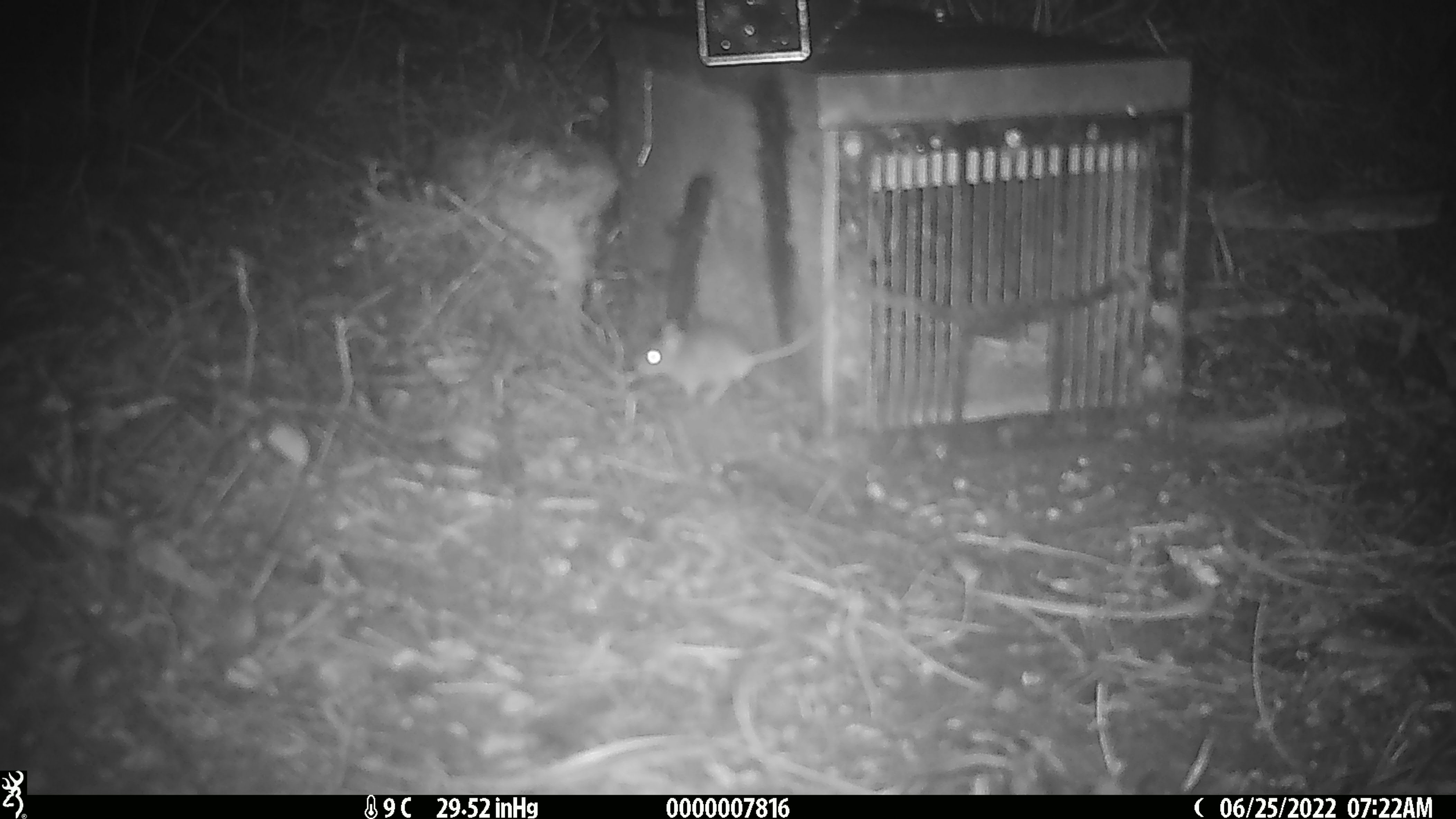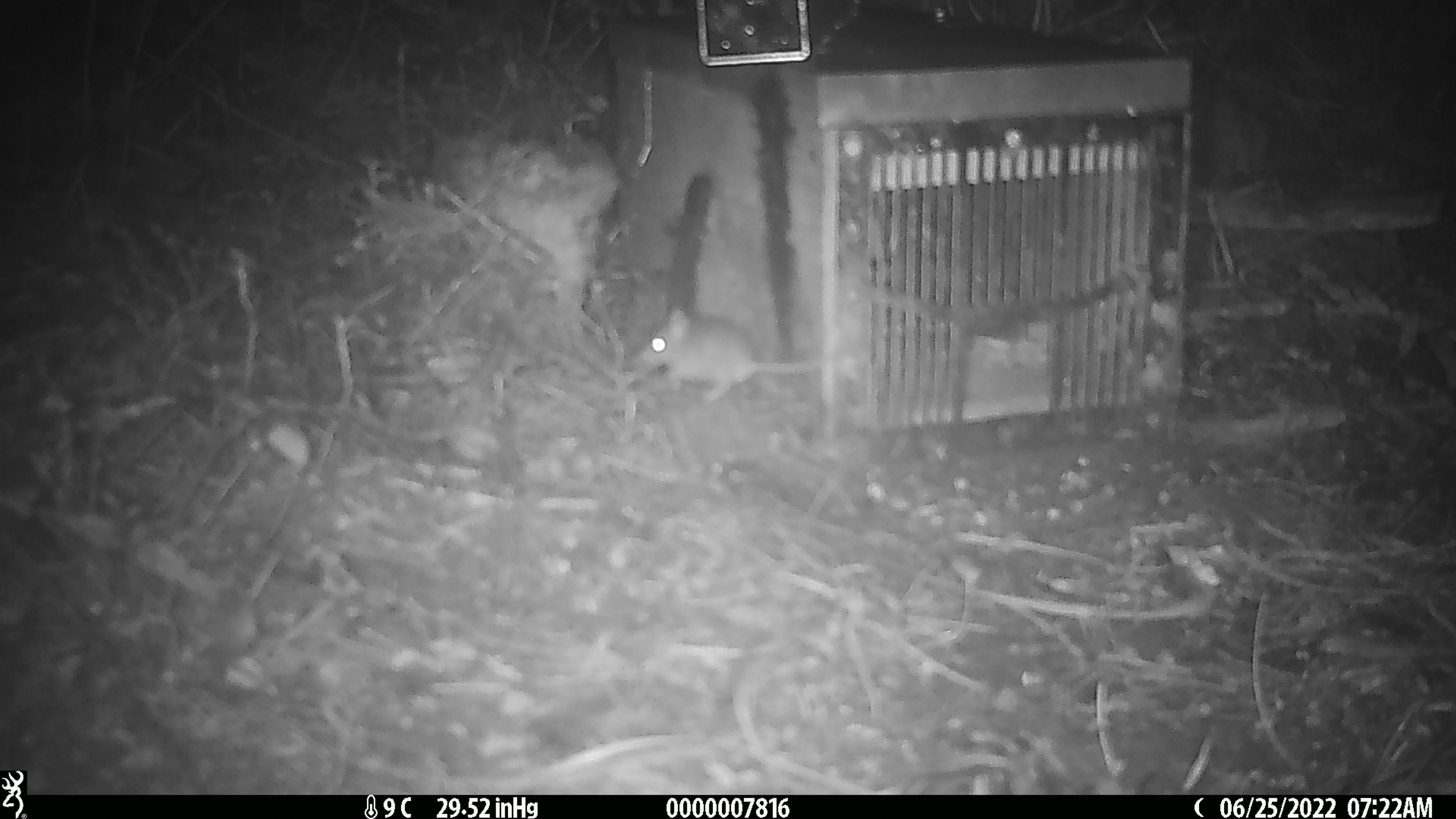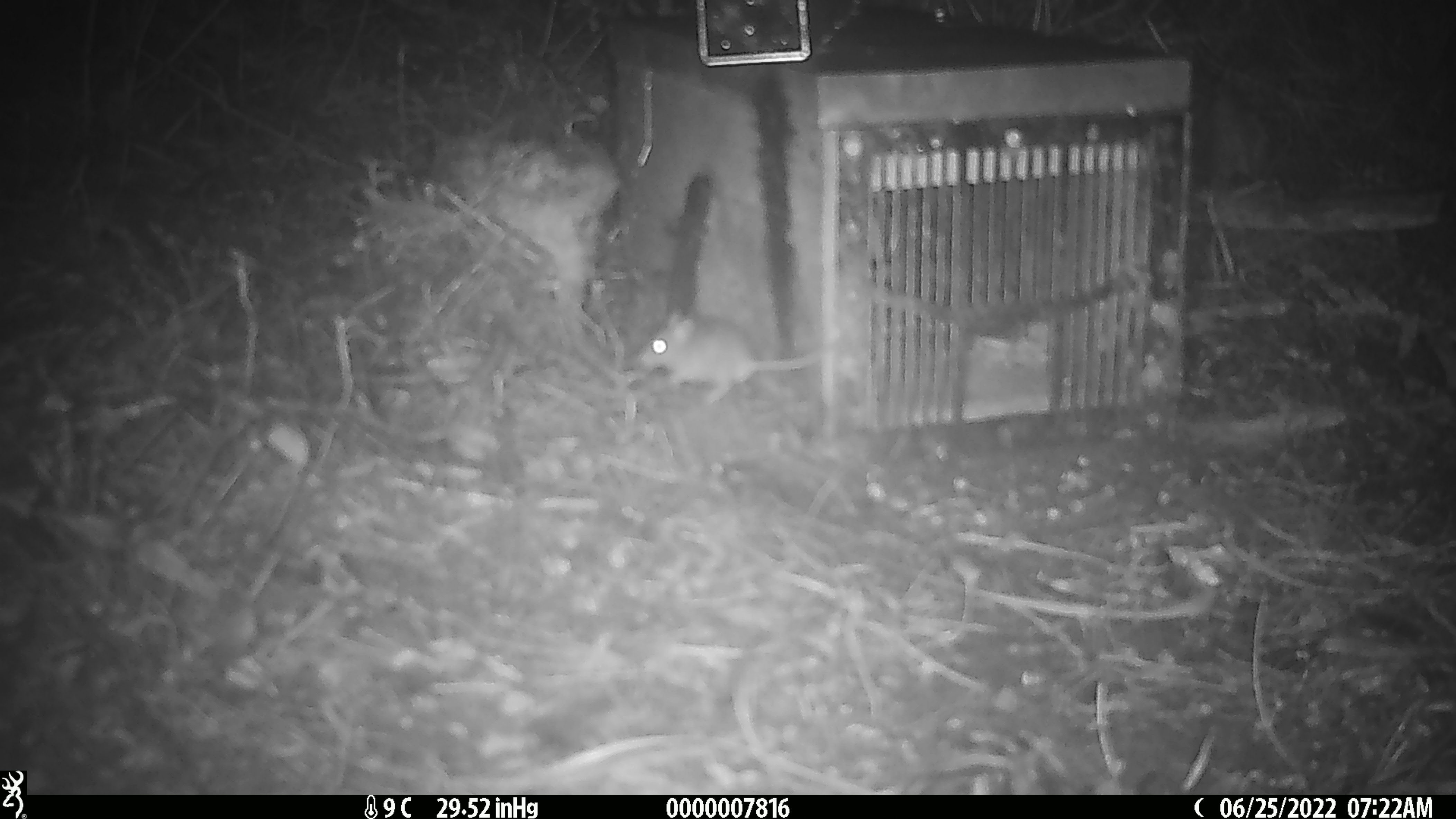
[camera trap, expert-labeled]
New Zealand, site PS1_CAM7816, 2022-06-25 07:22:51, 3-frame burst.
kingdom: Animalia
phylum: Chordata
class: Mammalia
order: Rodentia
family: Muridae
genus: Mus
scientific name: Mus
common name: mouse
Mouse (Mus).